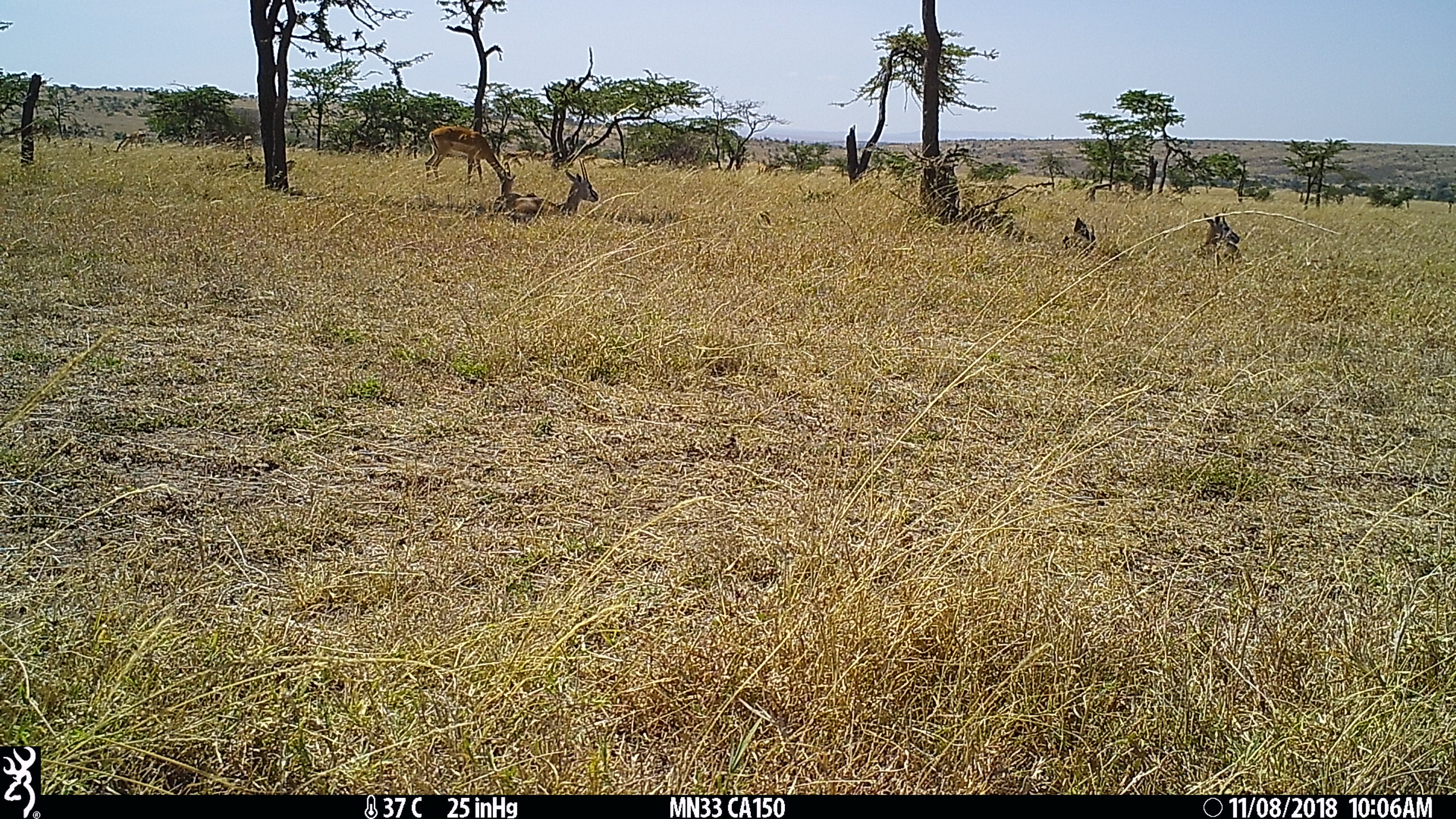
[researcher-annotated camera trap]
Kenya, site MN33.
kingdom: Animalia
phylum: Chordata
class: Mammalia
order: Artiodactyla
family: Bovidae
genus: Eudorcas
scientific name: Eudorcas thomsonii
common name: thomon's gazelle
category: gazelle thomsons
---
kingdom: Animalia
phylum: Chordata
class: Mammalia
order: Artiodactyla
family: Bovidae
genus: Aepyceros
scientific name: Aepyceros melampus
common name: impala